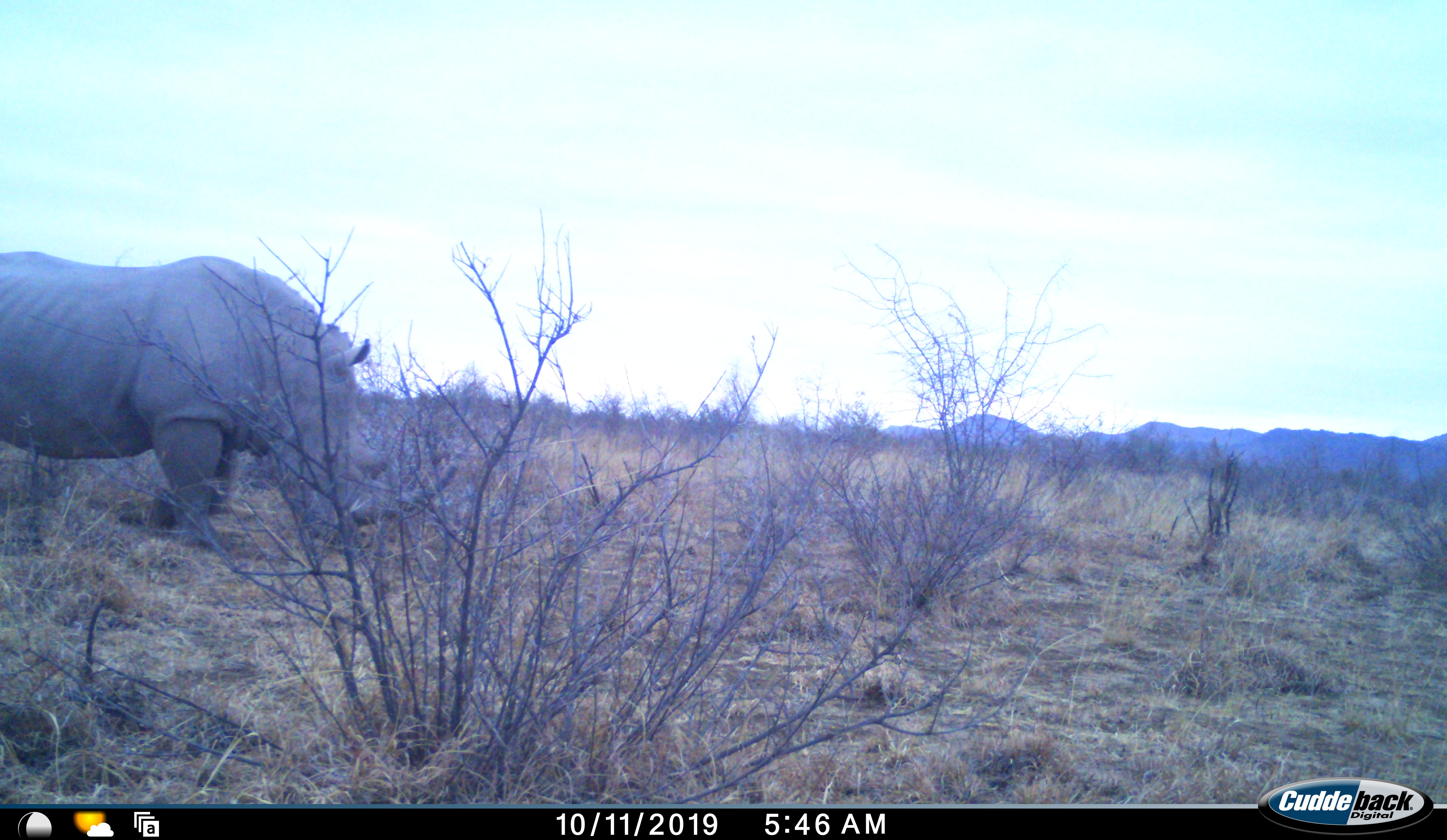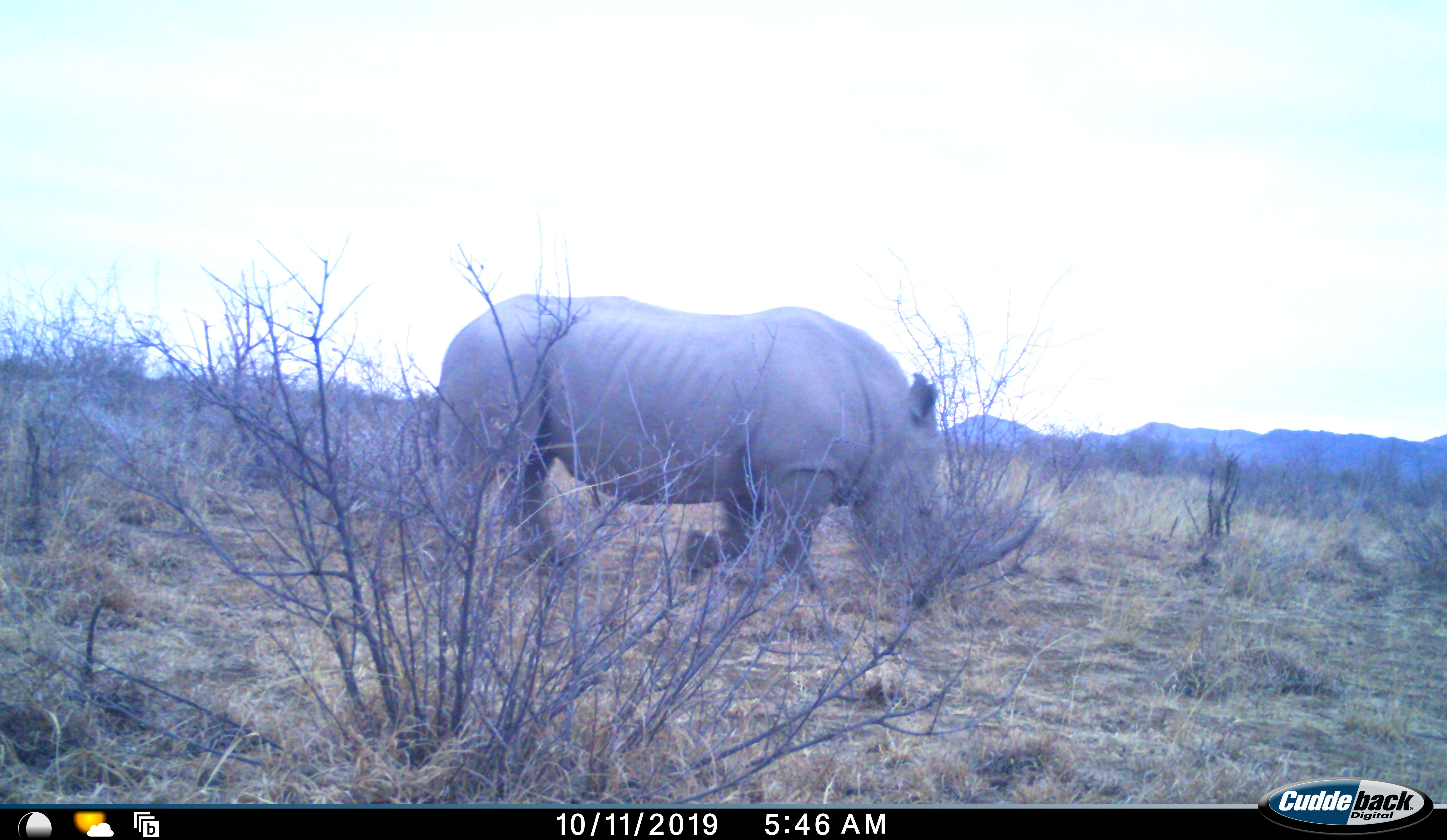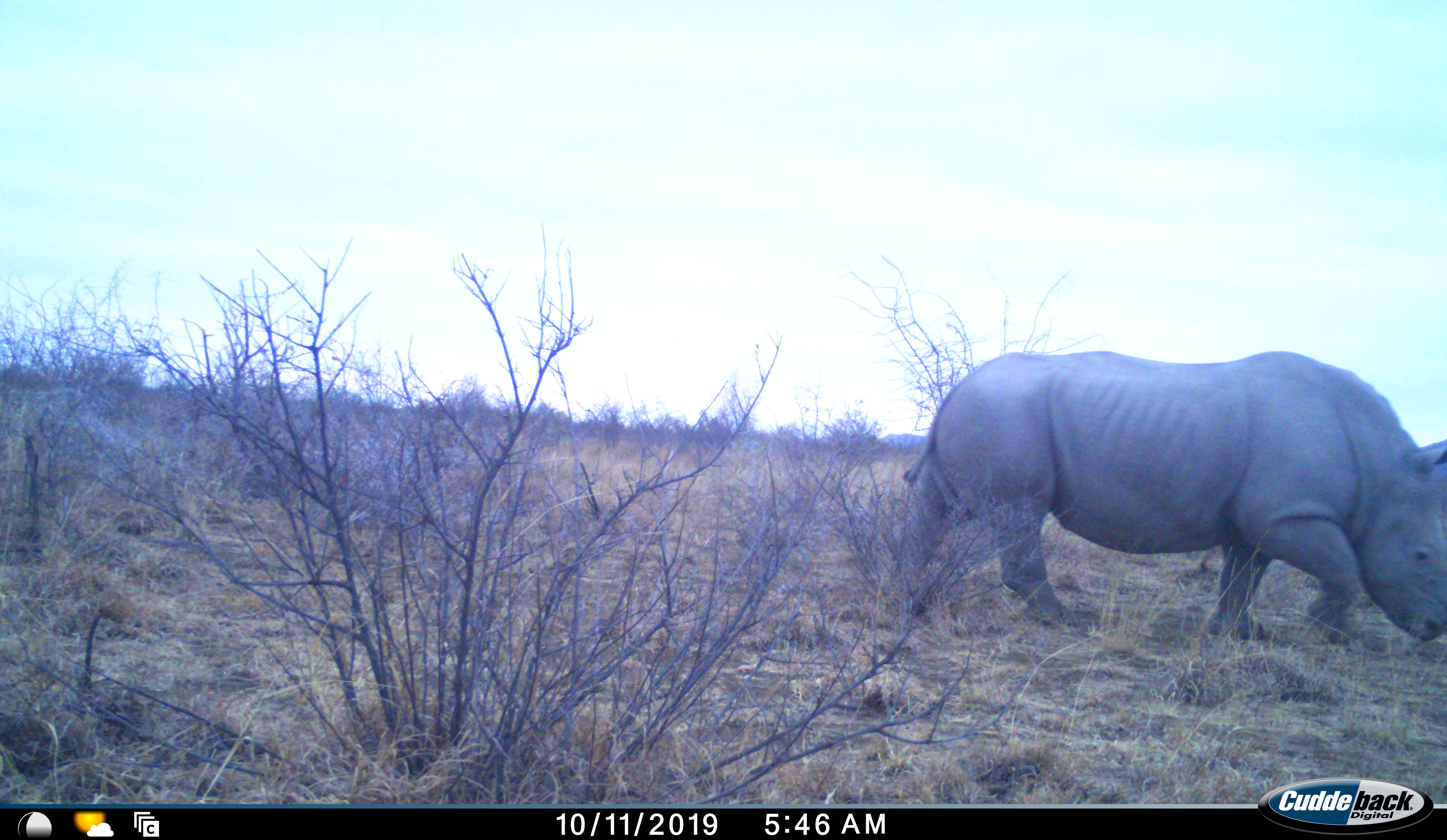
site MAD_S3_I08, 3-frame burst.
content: unidentified animal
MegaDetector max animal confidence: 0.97